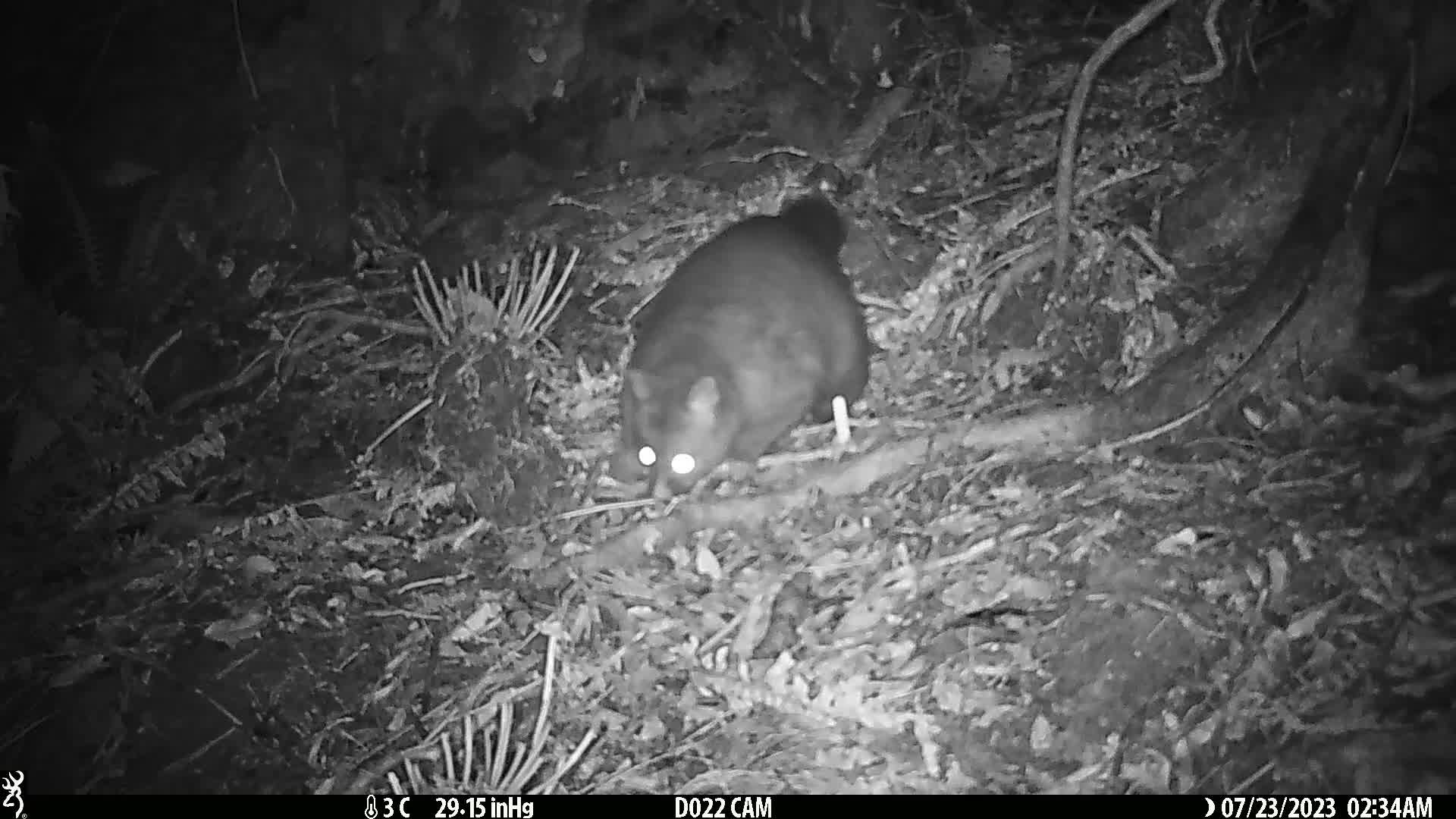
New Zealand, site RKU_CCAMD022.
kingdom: Animalia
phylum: Chordata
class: Mammalia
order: Diprotodontia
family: Phalangeridae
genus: Trichosurus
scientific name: Trichosurus vulpecula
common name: common brushtail possum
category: possum